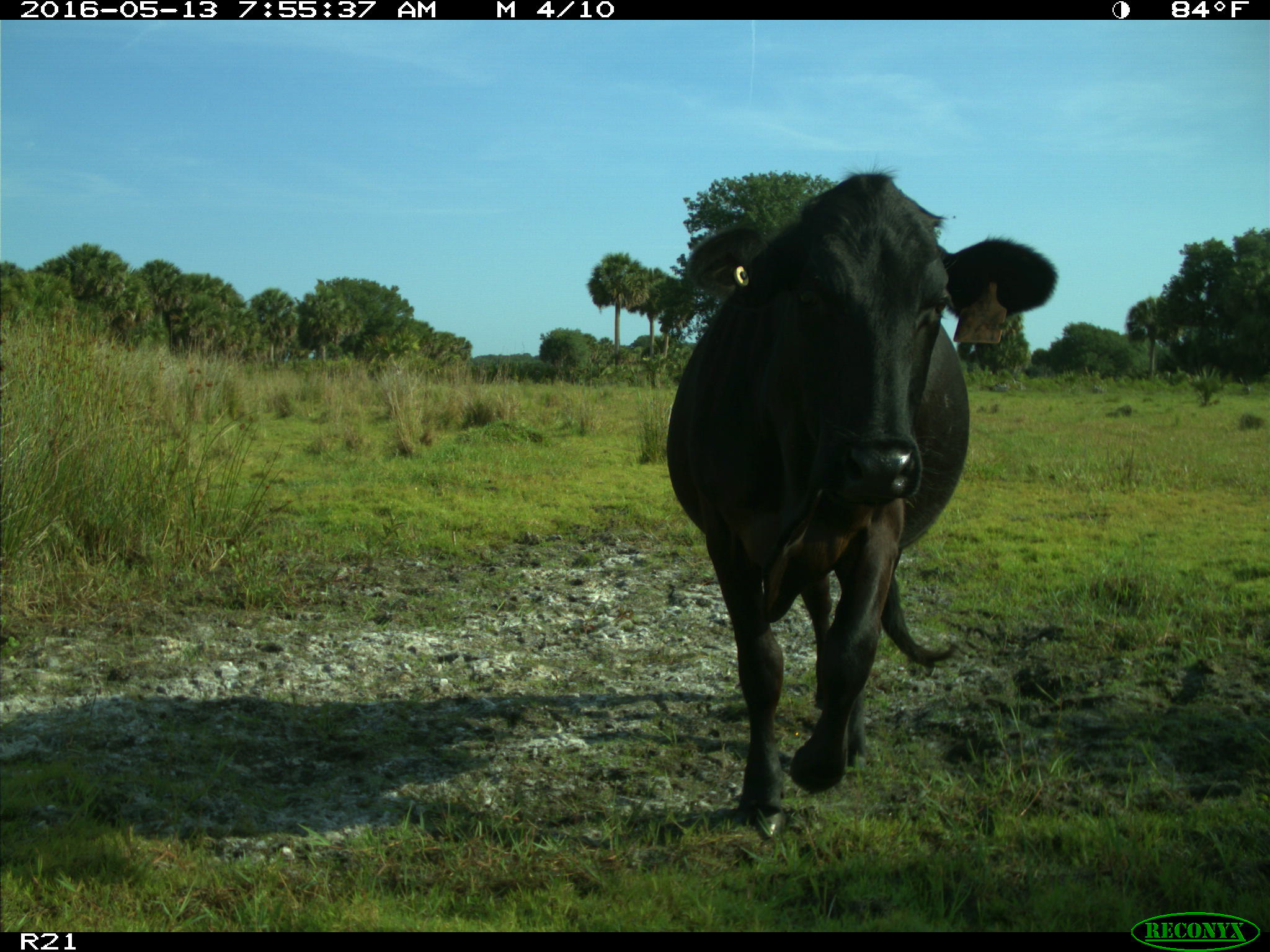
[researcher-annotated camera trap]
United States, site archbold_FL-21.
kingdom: Animalia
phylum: Chordata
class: Mammalia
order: Artiodactyla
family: Bovidae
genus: Bos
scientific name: Bos taurus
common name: domestic cow